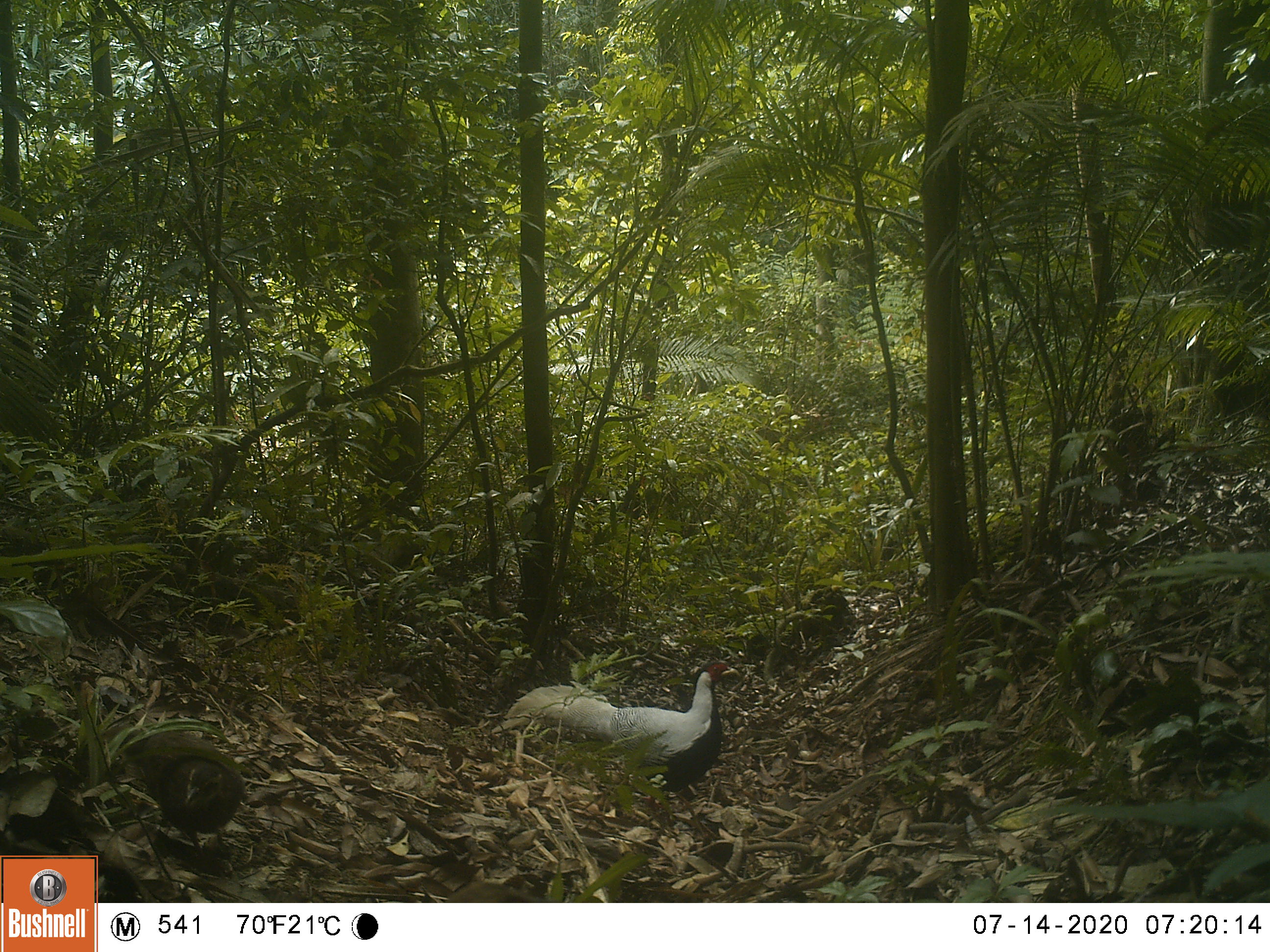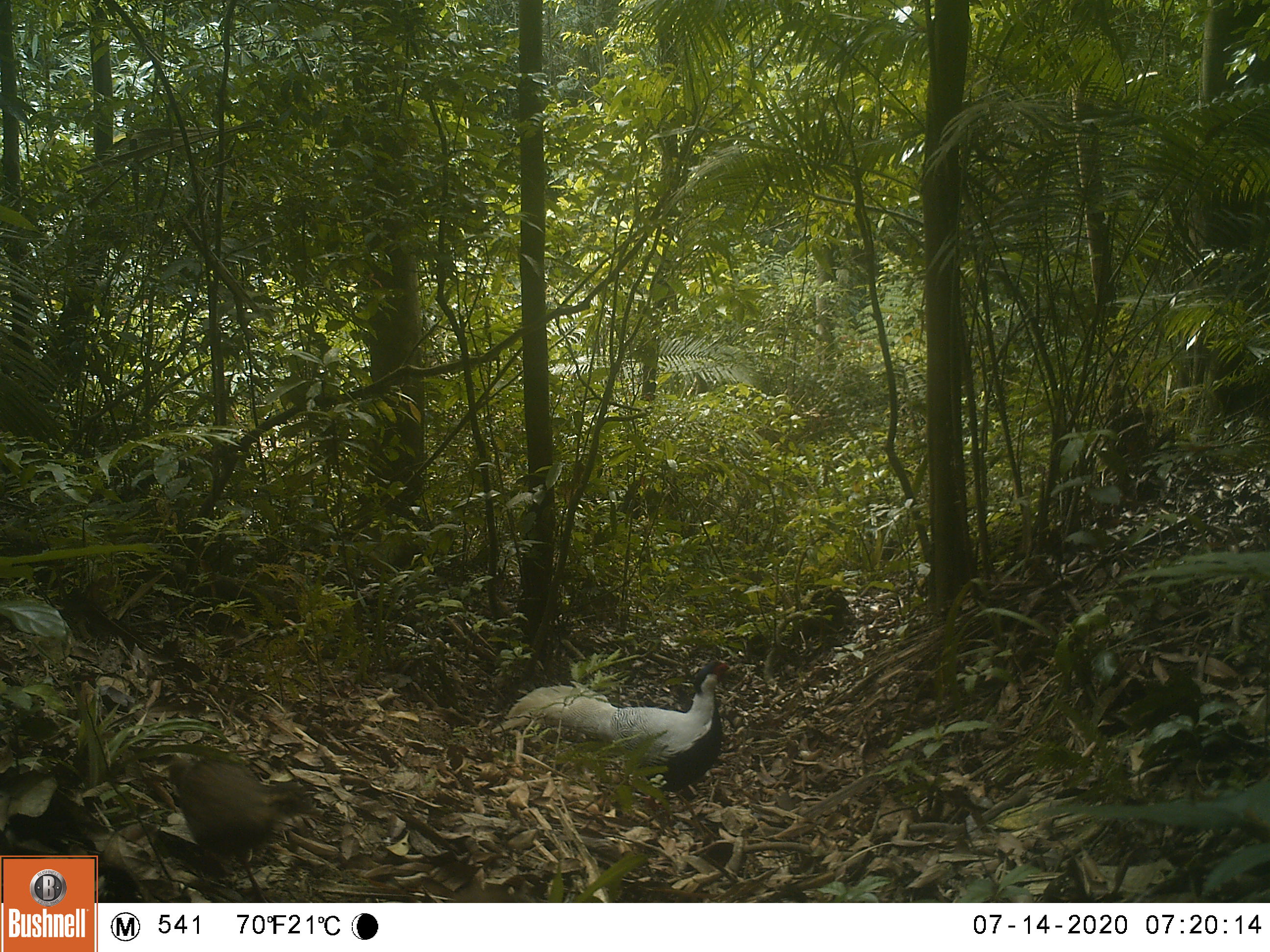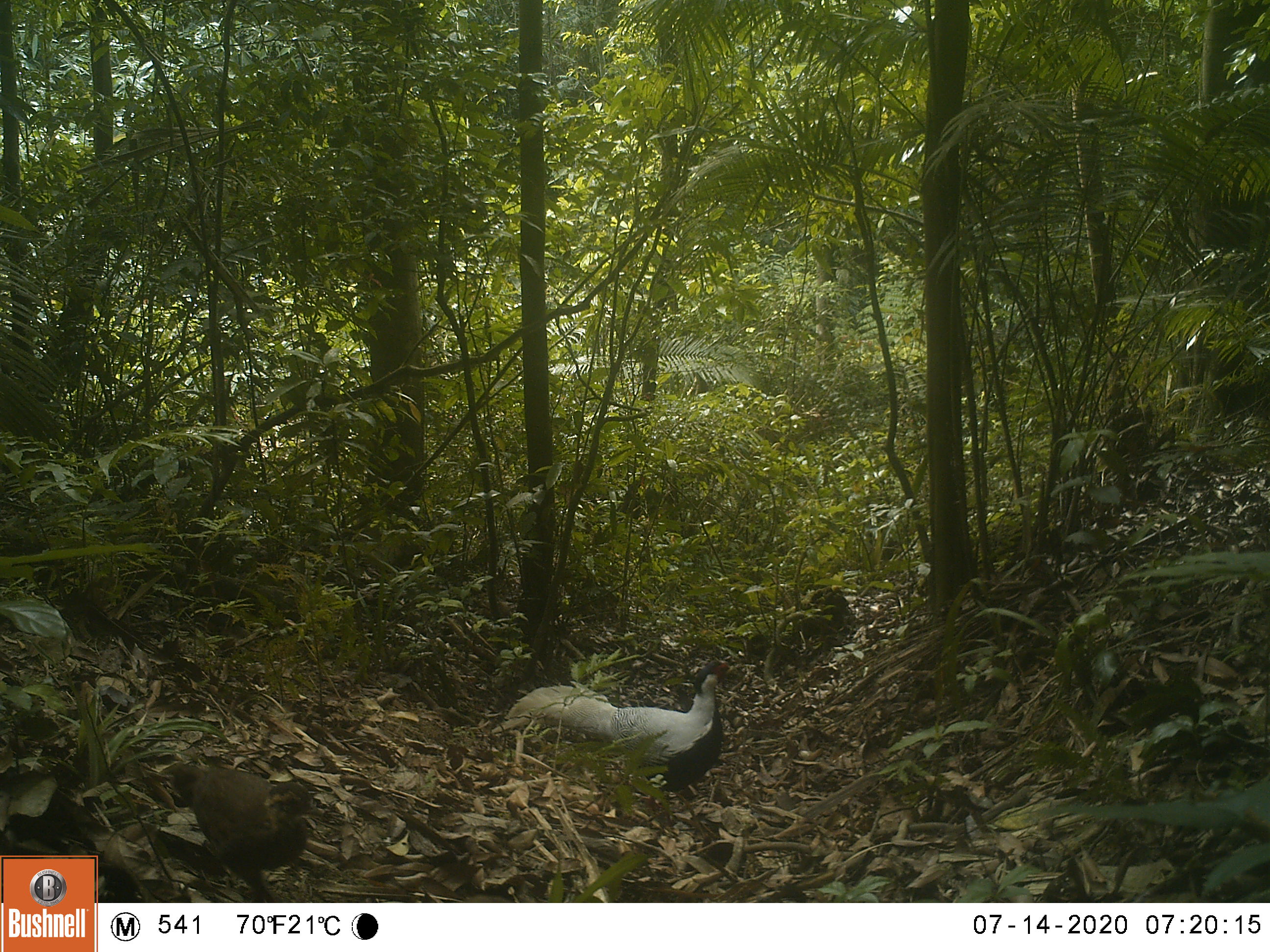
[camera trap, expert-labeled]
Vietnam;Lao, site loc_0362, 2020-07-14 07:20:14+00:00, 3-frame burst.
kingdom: Animalia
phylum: Chordata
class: Aves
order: Galliformes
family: Phasianidae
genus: Lophura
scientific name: Lophura nycthemera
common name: silver pheasant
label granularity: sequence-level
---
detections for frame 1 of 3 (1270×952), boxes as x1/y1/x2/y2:
silver pheasant: 491/659/741/813; 93/724/246/867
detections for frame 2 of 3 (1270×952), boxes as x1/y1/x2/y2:
silver pheasant: 491/660/730/839; 170/754/327/902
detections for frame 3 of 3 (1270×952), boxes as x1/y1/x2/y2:
silver pheasant: 491/660/731/814; 157/761/323/901